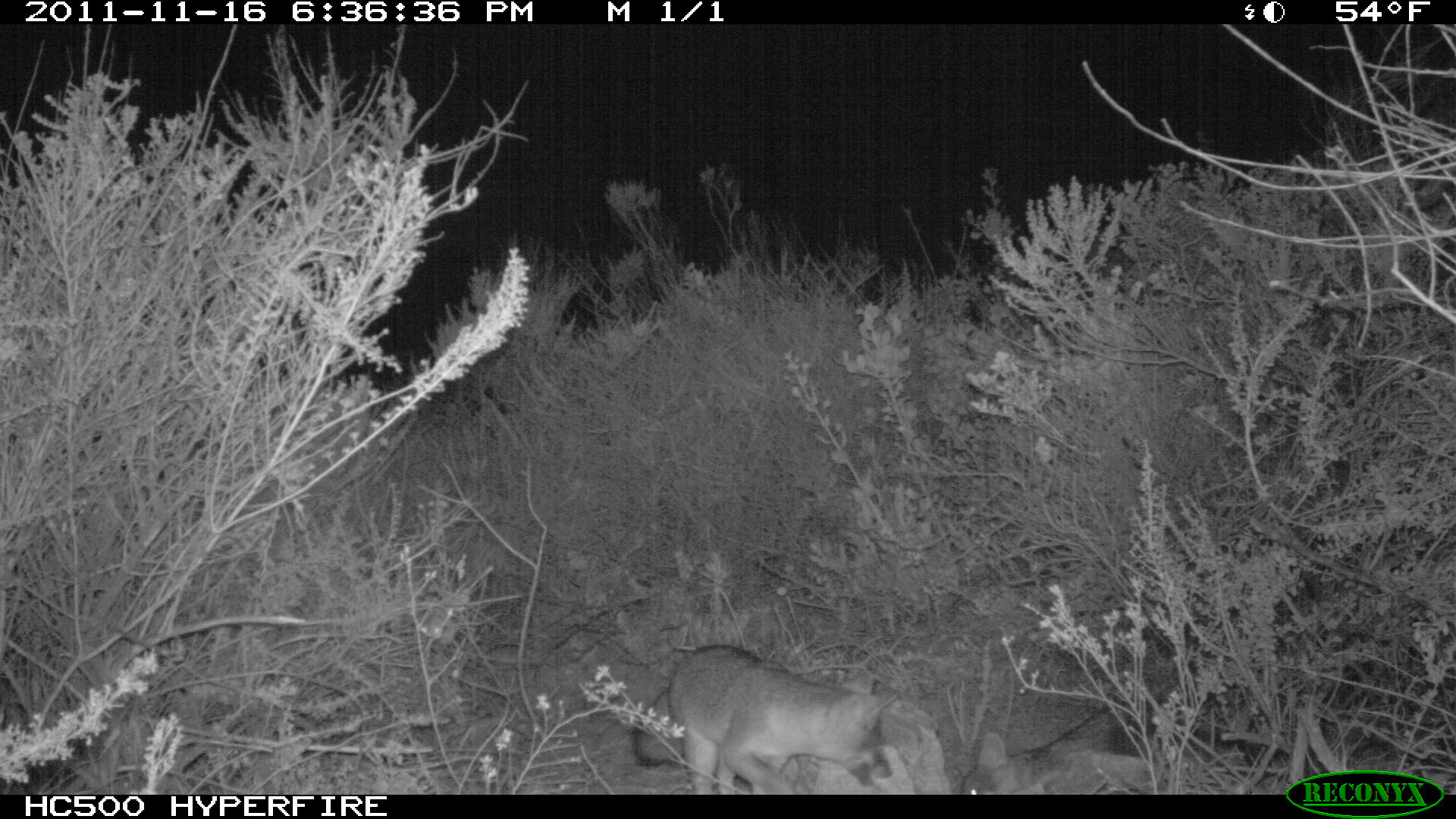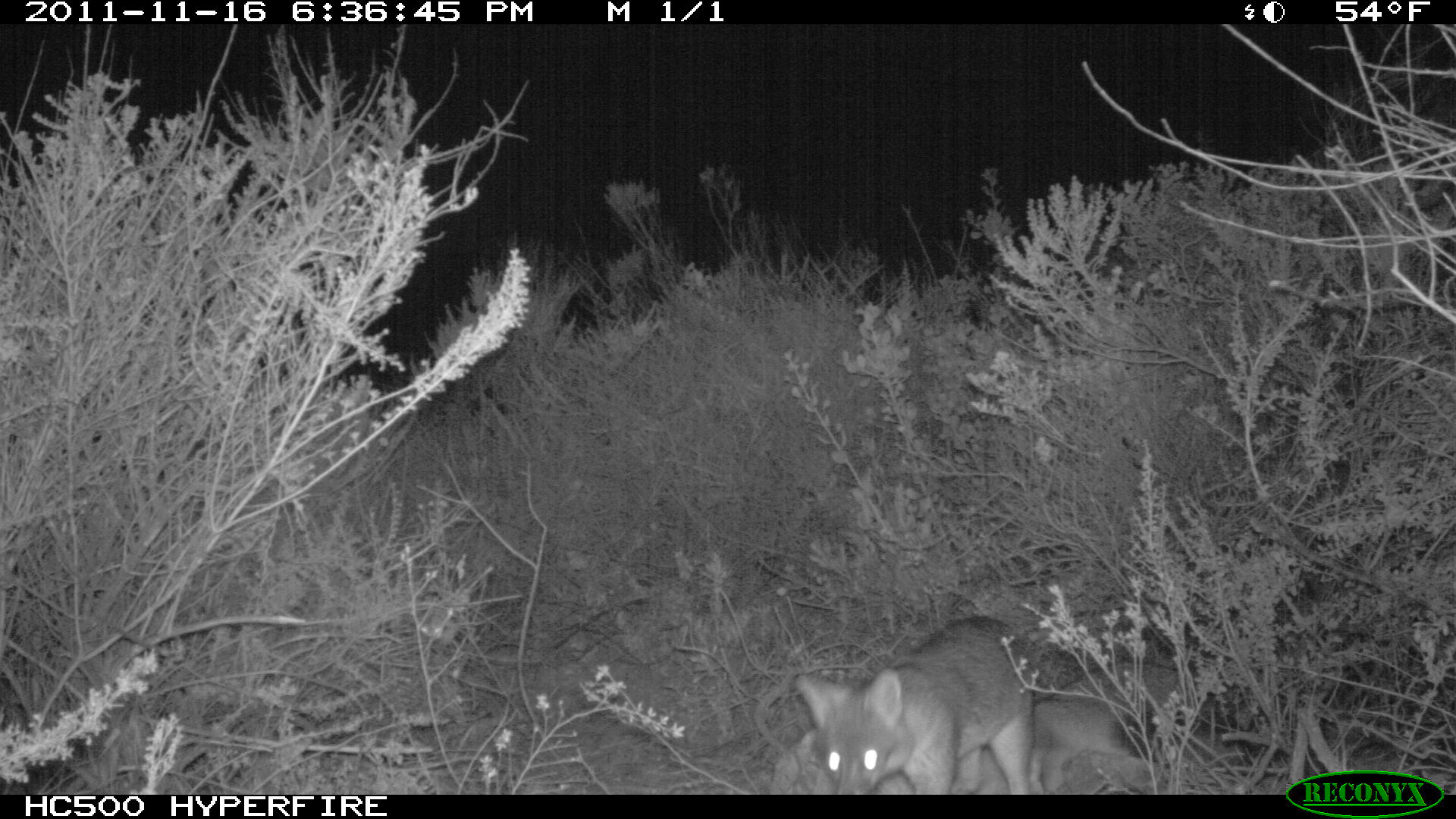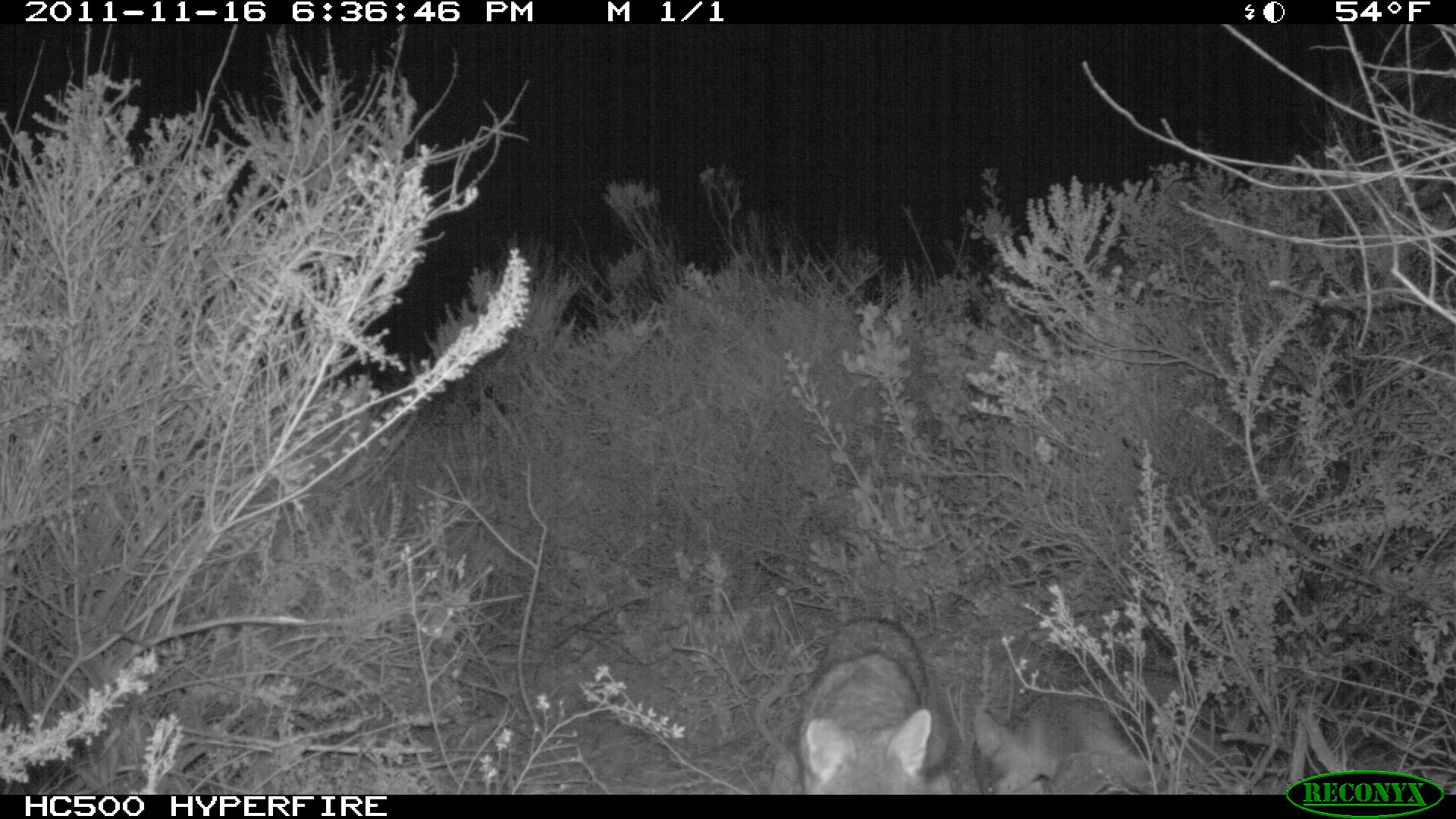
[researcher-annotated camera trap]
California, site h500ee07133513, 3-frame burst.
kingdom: Animalia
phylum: Chordata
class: Mammalia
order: Carnivora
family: Canidae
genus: Urocyon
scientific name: Urocyon littoralis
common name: island fox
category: fox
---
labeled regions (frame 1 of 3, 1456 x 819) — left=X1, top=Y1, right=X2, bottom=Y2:
fox: left=628, top=642, right=898, bottom=794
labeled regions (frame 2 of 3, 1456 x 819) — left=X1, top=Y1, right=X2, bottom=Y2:
fox: left=792, top=617, right=1102, bottom=795; left=1030, top=664, right=1190, bottom=792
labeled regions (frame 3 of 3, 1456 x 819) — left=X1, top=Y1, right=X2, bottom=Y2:
fox: left=971, top=667, right=1229, bottom=793; left=792, top=613, right=950, bottom=794